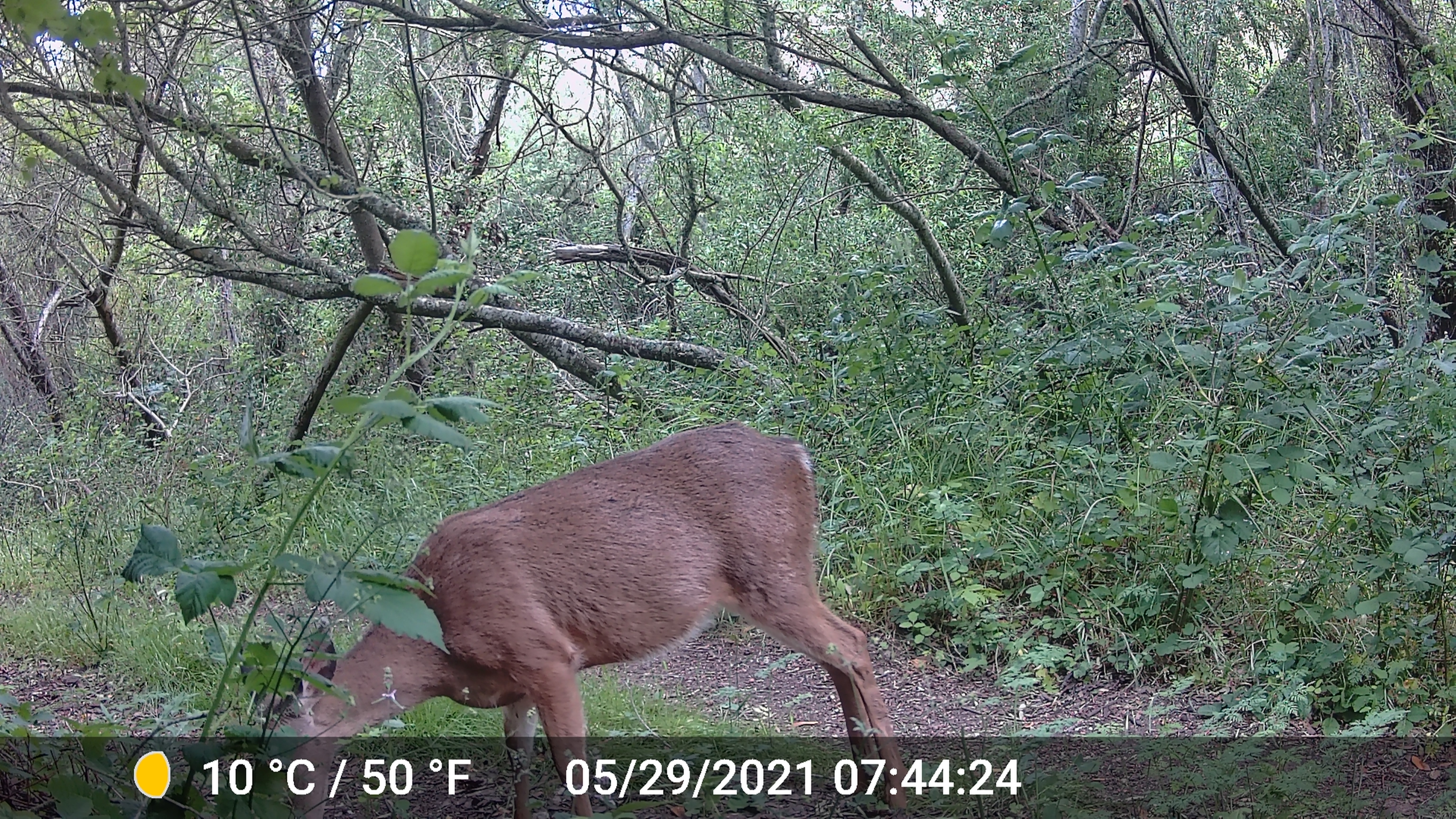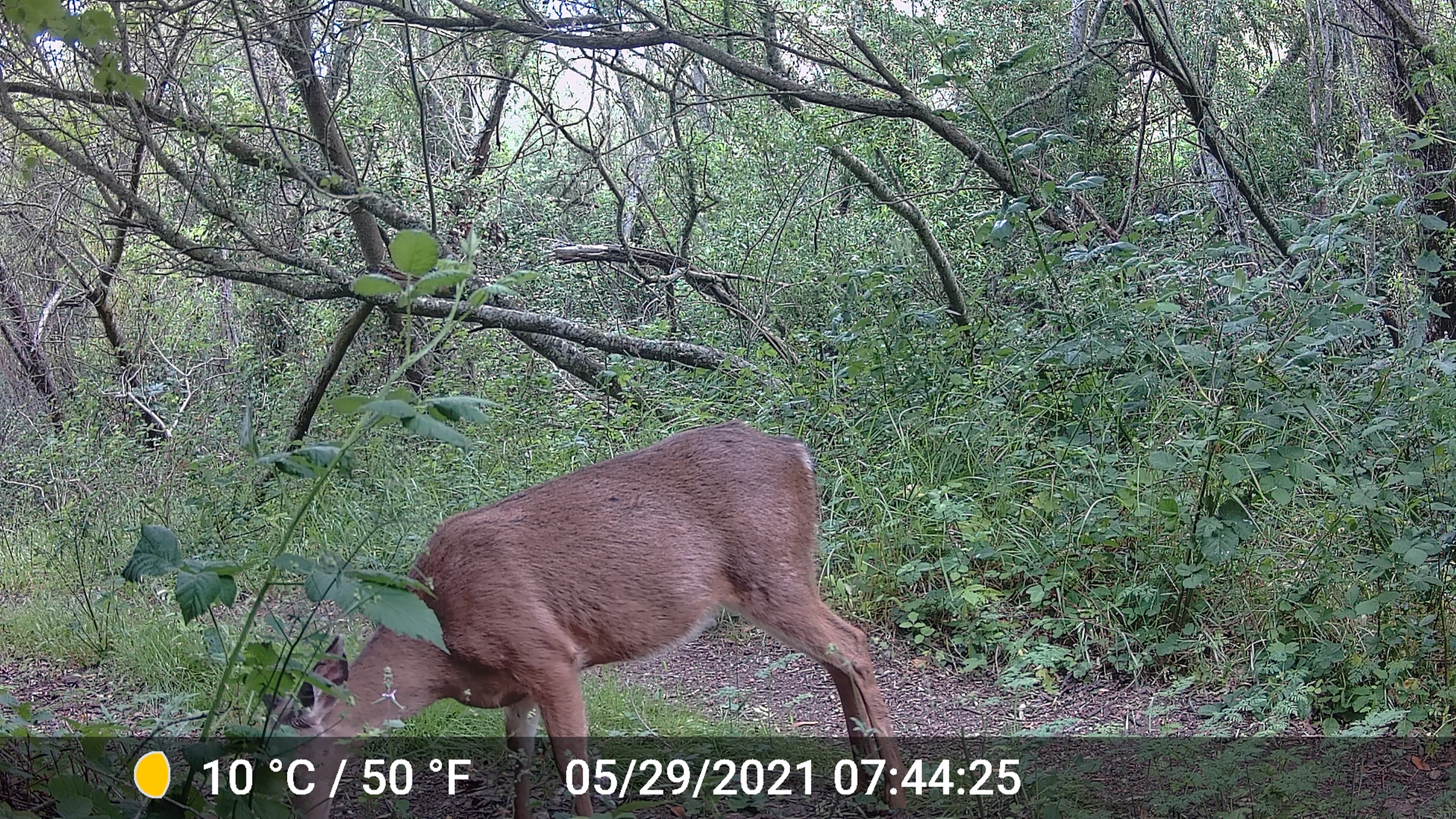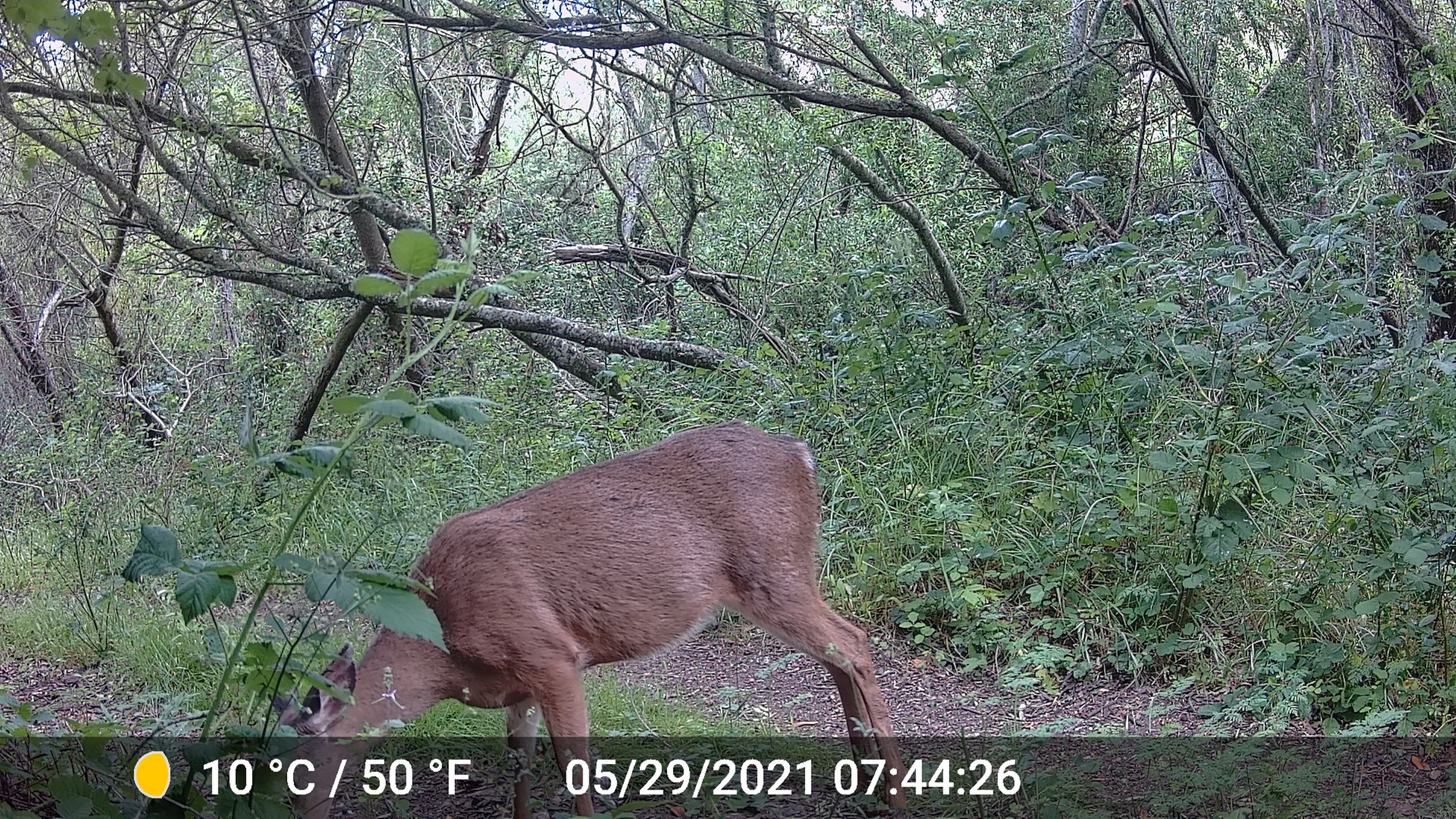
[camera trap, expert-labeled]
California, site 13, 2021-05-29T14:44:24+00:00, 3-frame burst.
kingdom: Animalia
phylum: Chordata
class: Mammalia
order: Artiodactyla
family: Cervidae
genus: Odocoileus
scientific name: Odocoileus hemionus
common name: mule deer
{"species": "mule deer (Odocoileus hemionus)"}